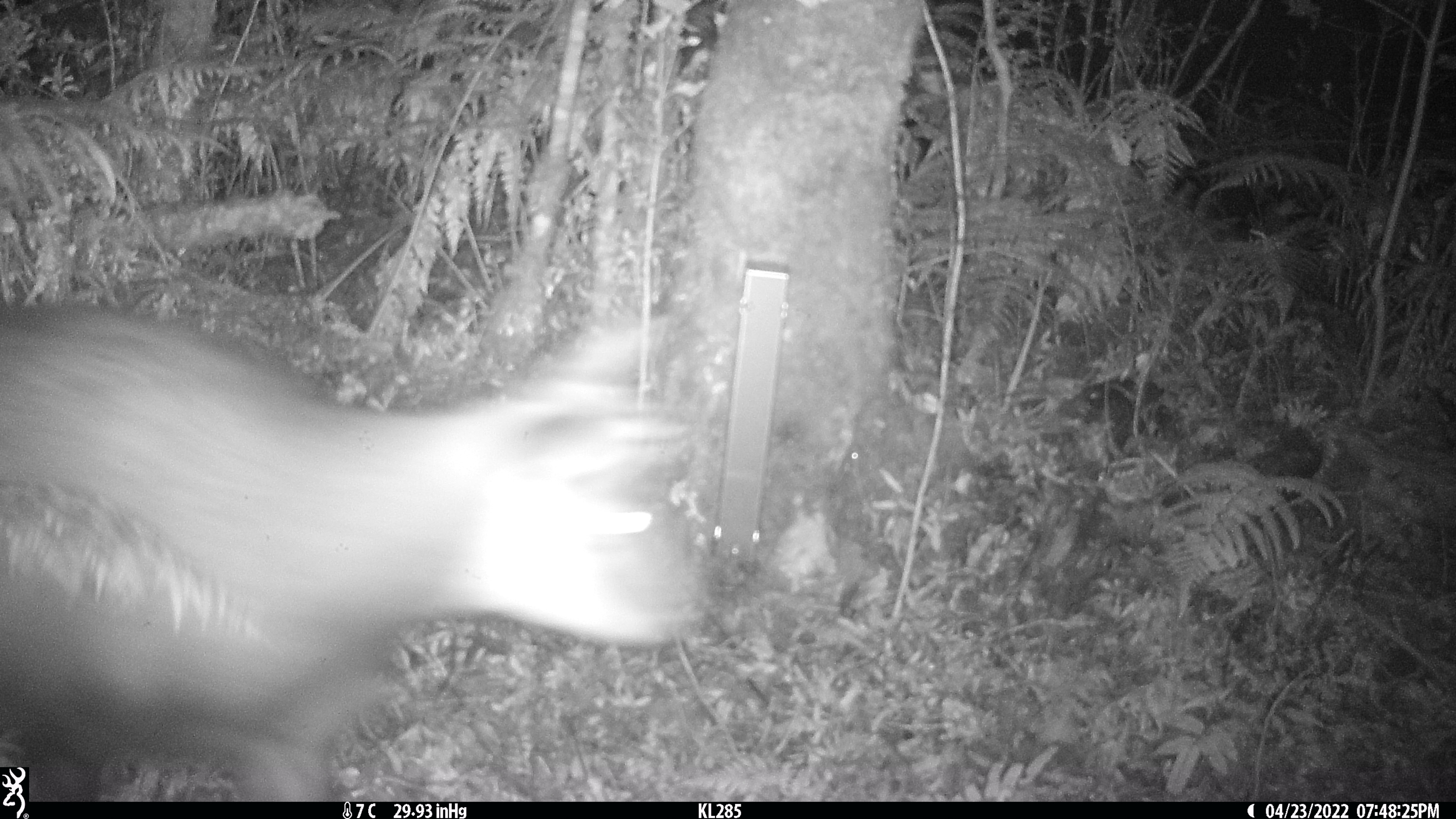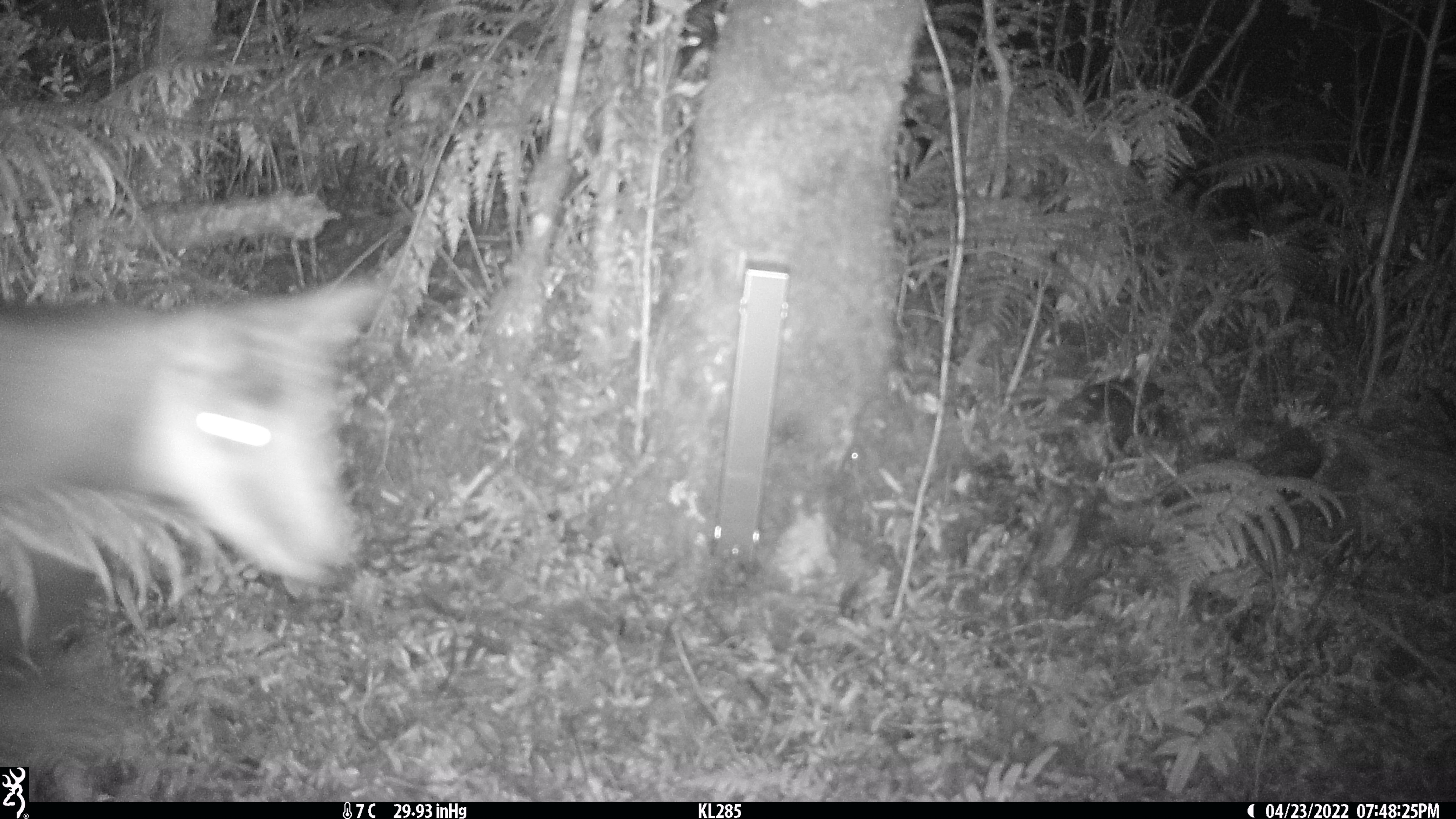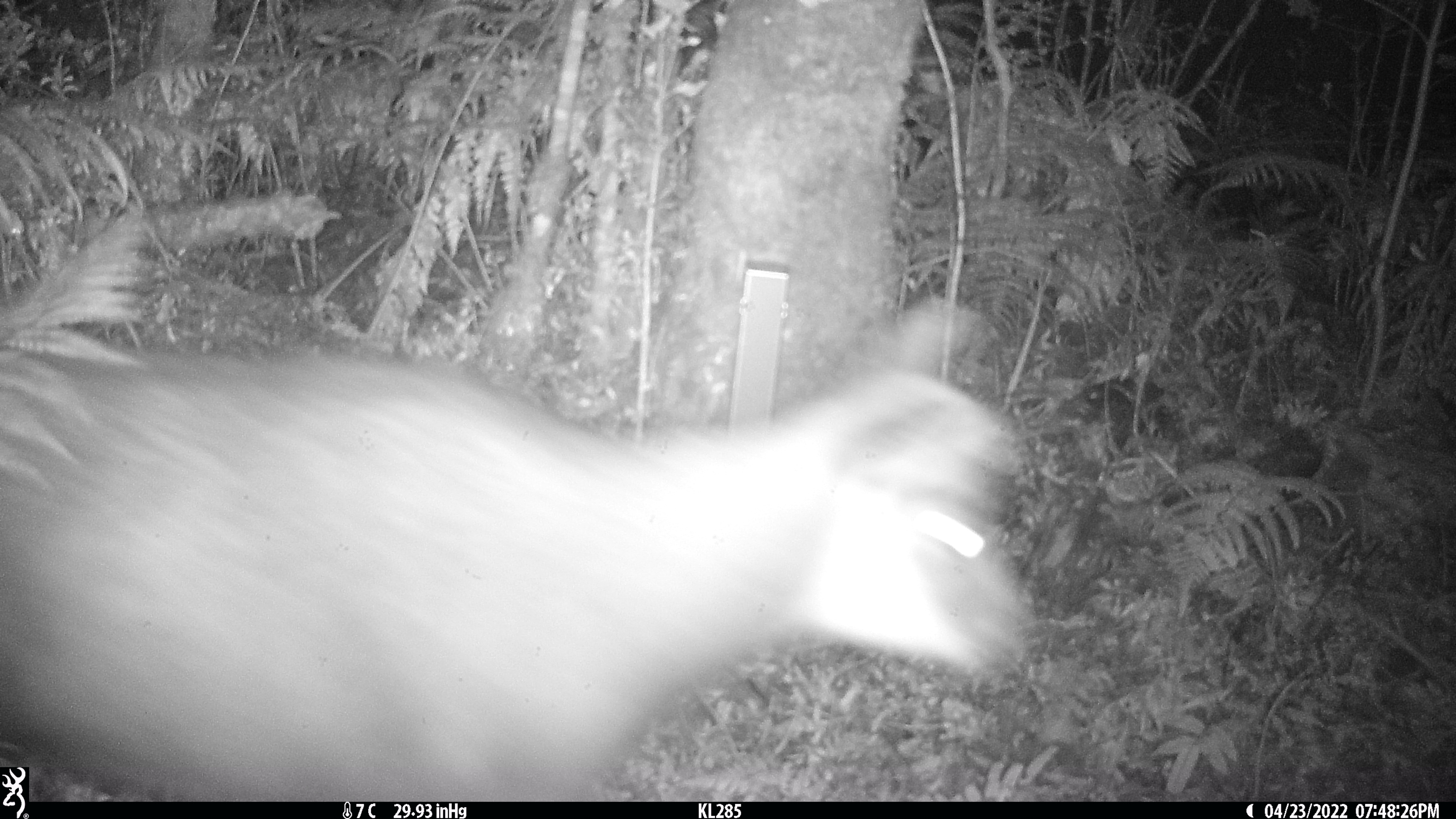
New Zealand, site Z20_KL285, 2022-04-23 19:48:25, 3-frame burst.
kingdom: Animalia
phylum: Chordata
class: Mammalia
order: Artiodactyla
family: Bovidae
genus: Rupicapra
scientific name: Rupicapra rupicapra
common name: alpine chamois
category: chamois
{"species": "chamois (alpine chamois) (Rupicapra rupicapra)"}